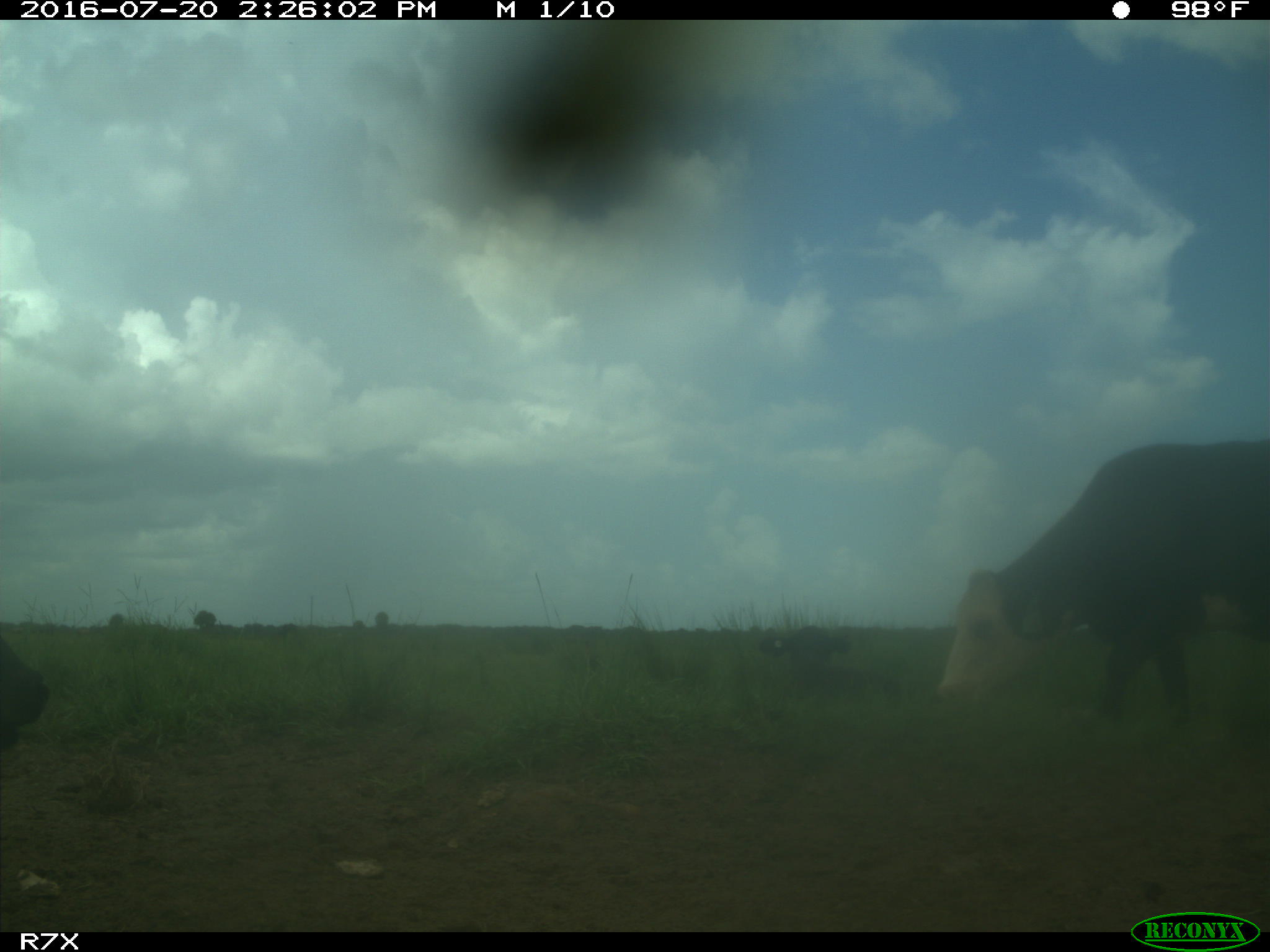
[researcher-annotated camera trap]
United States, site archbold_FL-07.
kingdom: Animalia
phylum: Chordata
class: Mammalia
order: Artiodactyla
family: Bovidae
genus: Bos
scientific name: Bos taurus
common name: domestic cow